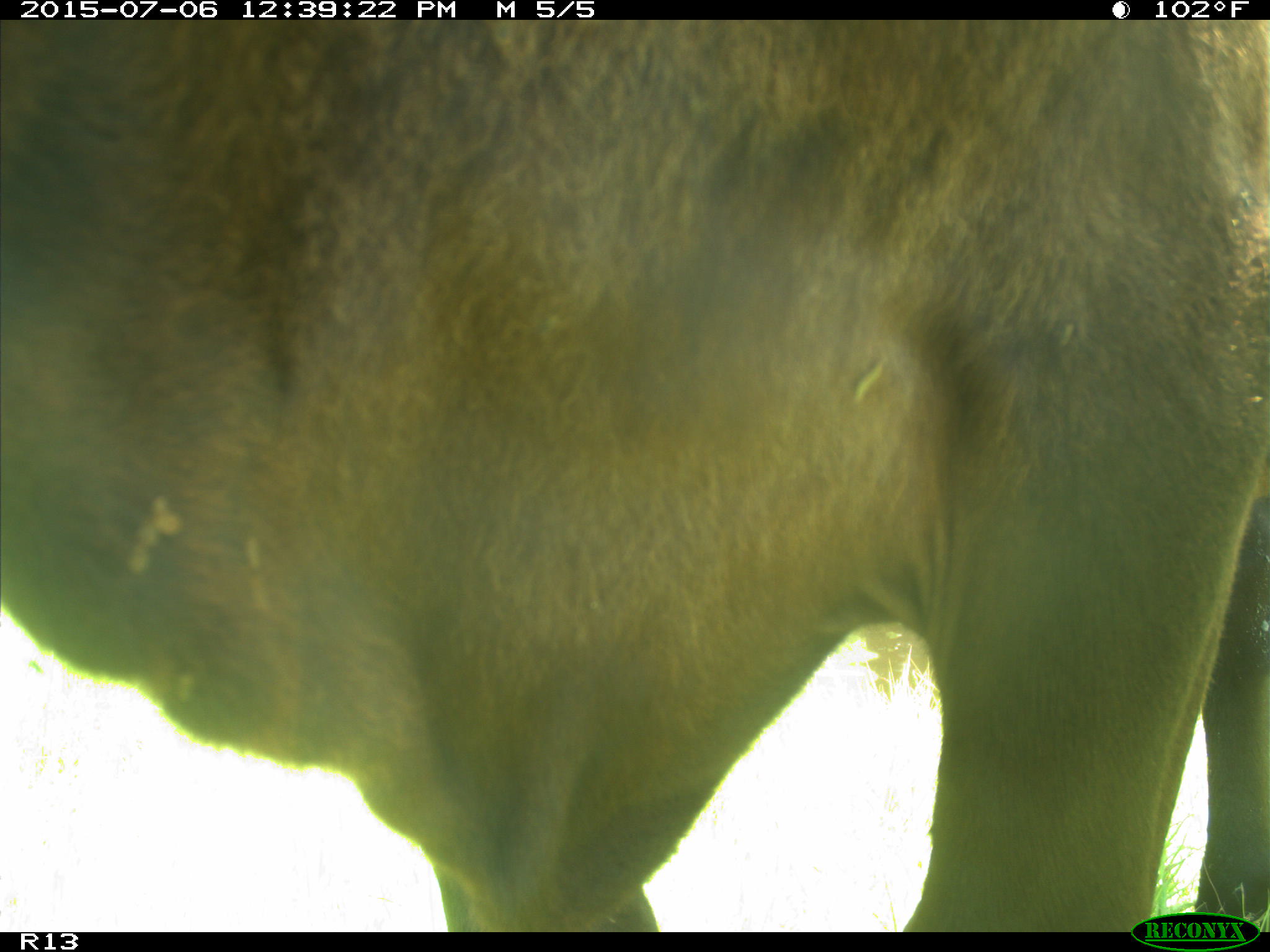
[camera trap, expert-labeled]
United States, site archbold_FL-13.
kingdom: Animalia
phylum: Chordata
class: Mammalia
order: Artiodactyla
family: Bovidae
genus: Bos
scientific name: Bos taurus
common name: domestic cow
Bos taurus (domestic cow).